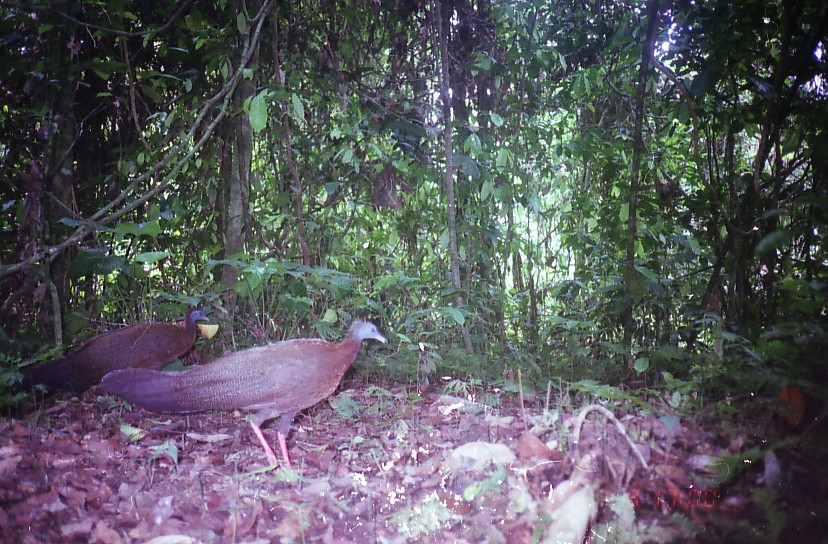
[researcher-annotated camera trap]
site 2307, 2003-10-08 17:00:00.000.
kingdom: Animalia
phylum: Chordata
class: Aves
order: Galliformes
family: Phasianidae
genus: Argusianus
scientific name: Argusianus argus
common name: great argus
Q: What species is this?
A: Argusianus argus (great argus).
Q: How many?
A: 2.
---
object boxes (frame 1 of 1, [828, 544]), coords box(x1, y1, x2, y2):
argusianus argus: box(96, 316, 390, 482); box(0, 305, 209, 412)